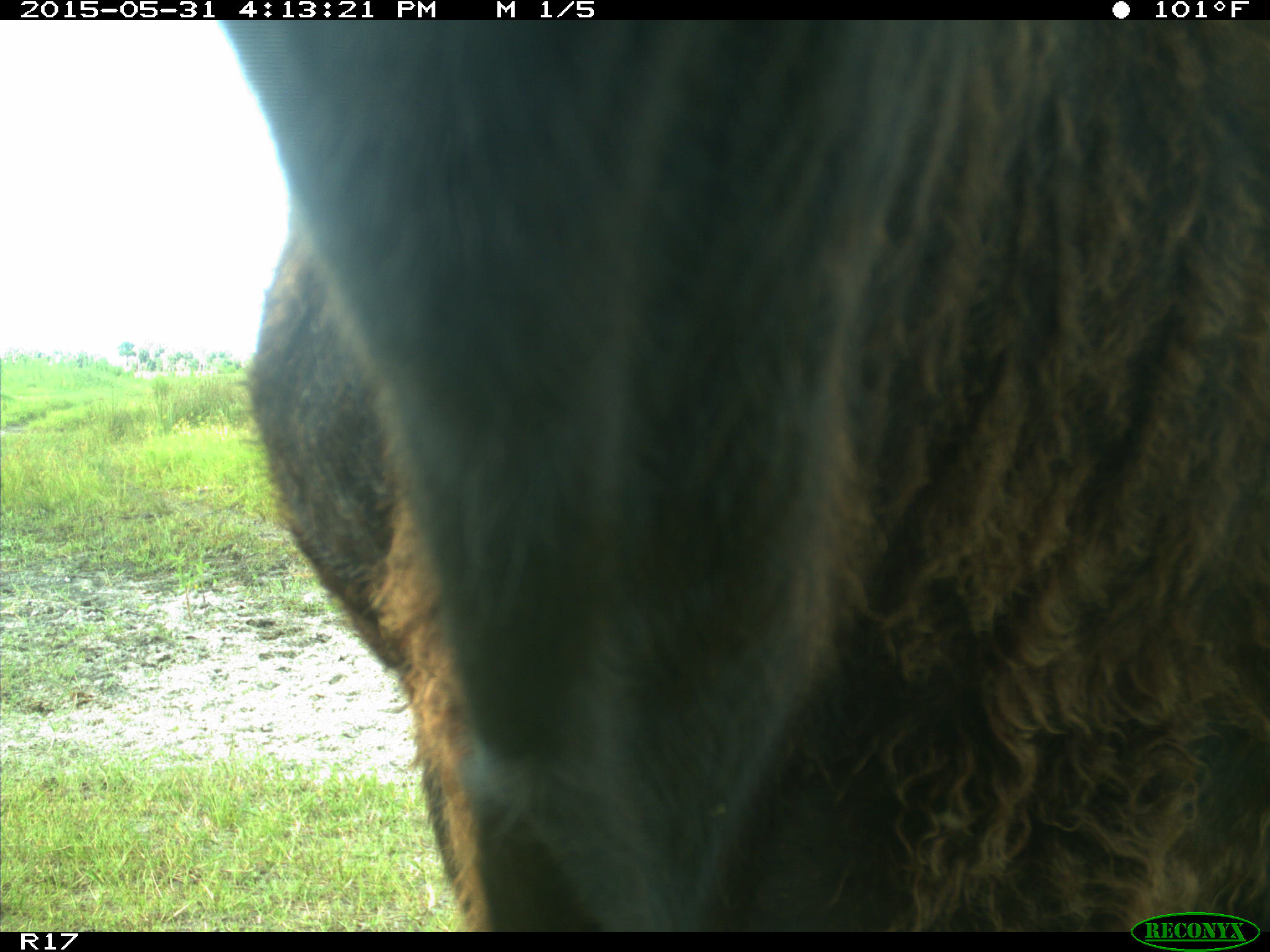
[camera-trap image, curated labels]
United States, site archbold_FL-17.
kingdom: Animalia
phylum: Chordata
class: Mammalia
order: Artiodactyla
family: Bovidae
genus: Bos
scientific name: Bos taurus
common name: domestic cow